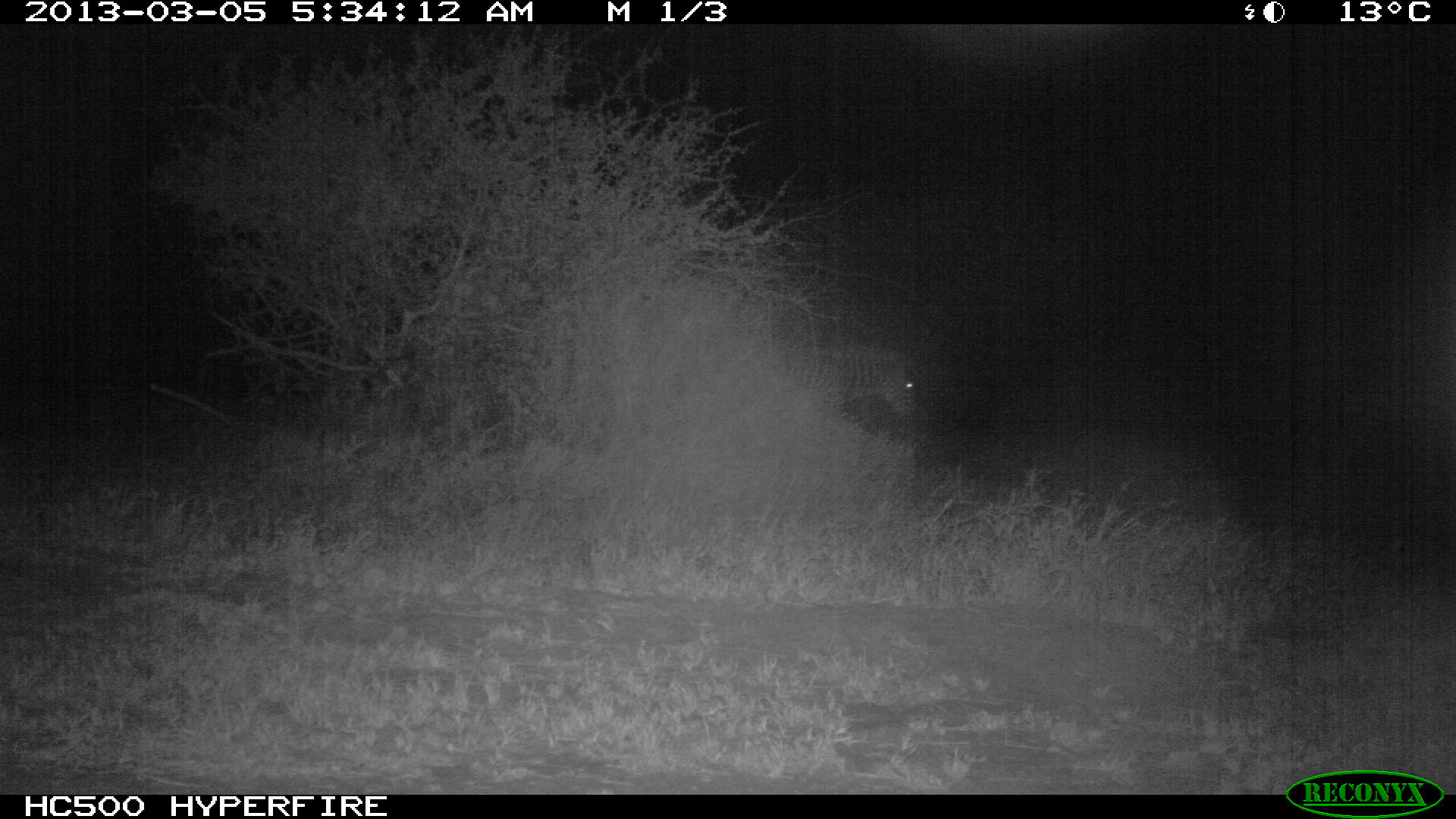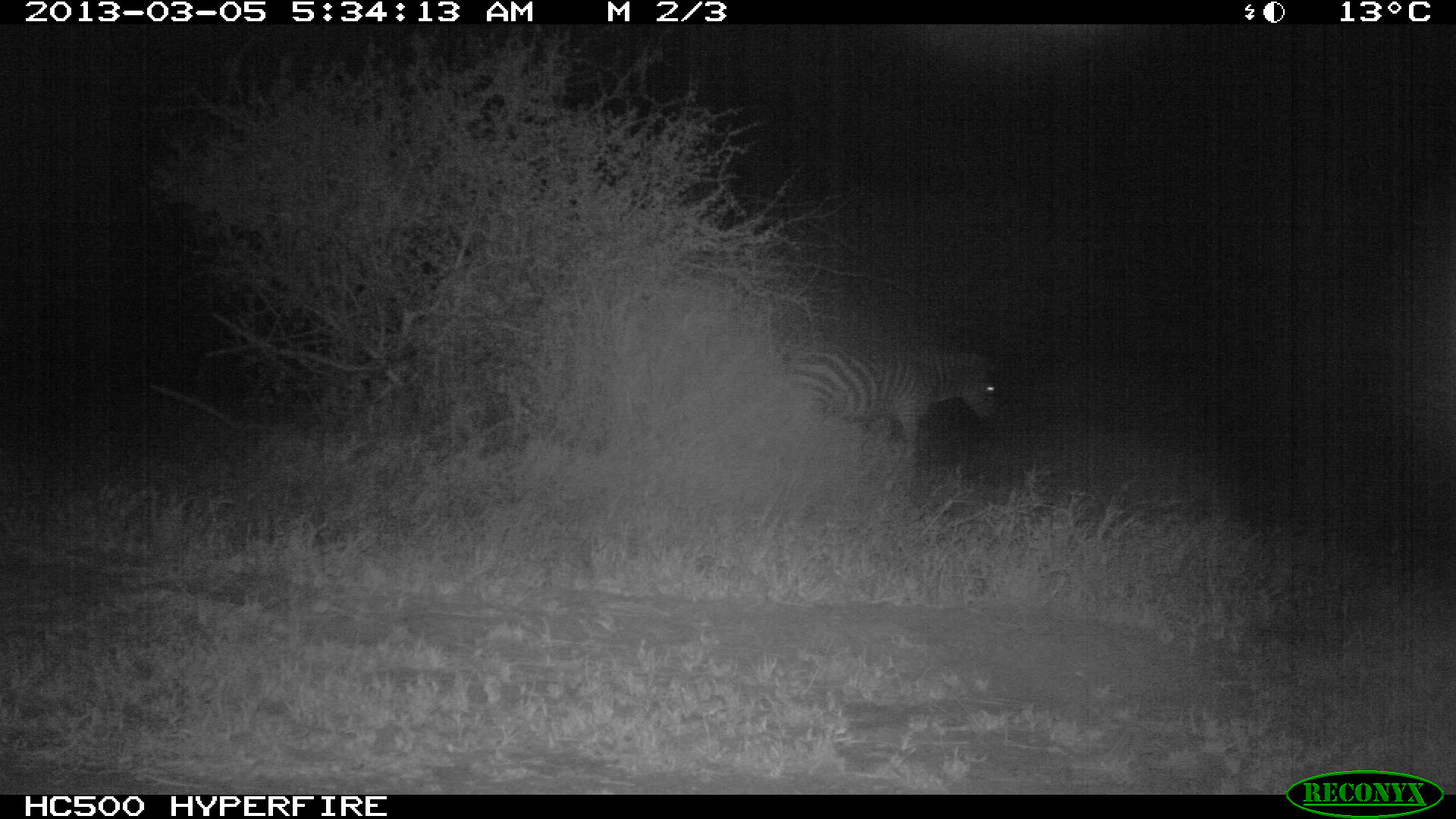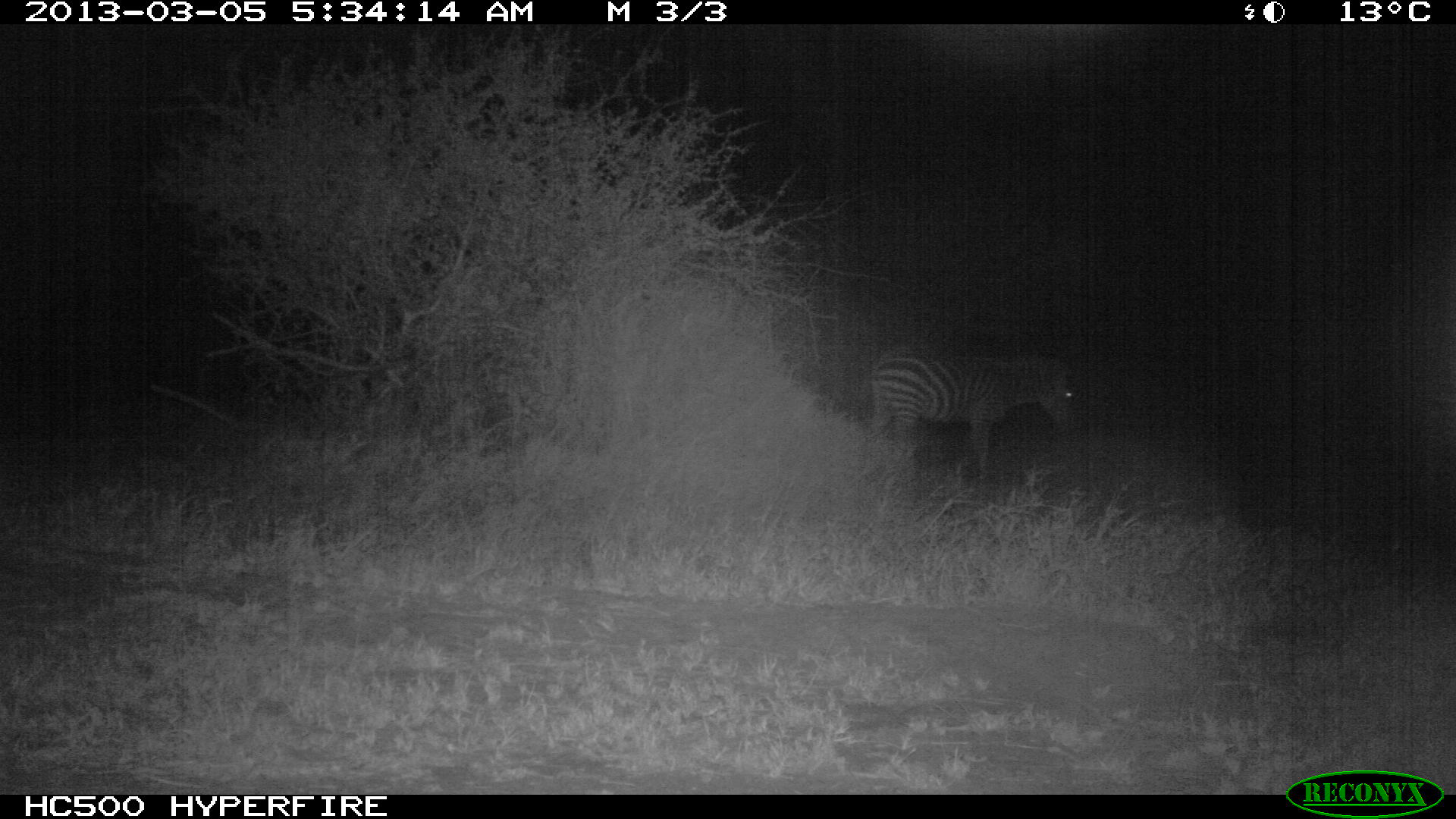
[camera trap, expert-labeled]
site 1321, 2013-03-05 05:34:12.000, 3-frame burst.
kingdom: Animalia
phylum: Chordata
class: Mammalia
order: Perissodactyla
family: Equidae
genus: Equus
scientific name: Equus quagga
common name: plains zebra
Equus quagga (plains zebra), count 1.